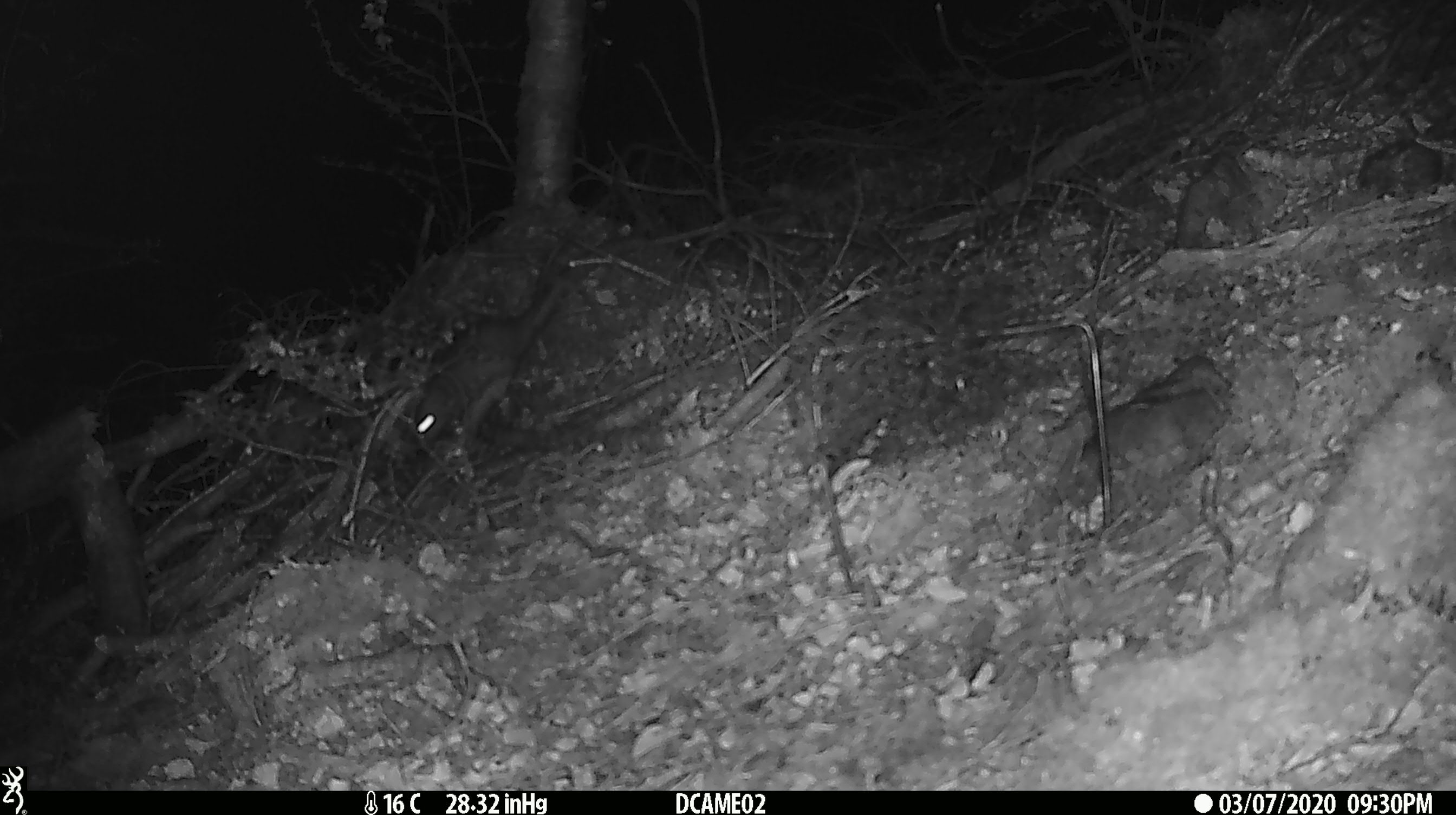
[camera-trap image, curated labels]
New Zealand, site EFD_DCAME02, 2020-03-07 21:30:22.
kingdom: Animalia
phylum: Chordata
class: Mammalia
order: Rodentia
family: Muridae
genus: Rattus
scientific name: Rattus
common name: rat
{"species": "rat (Rattus)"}